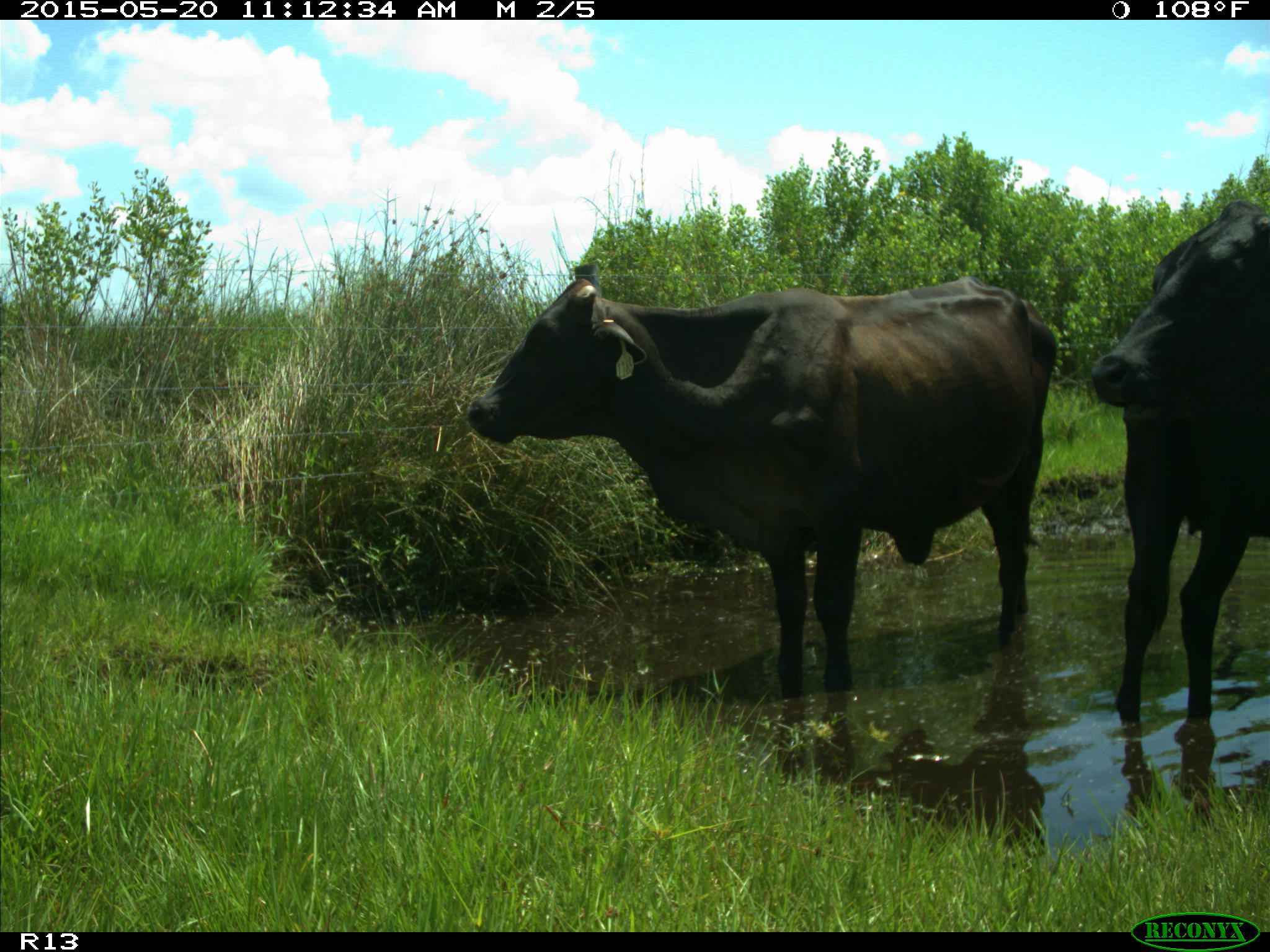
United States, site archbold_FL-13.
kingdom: Animalia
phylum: Chordata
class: Mammalia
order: Artiodactyla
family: Bovidae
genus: Bos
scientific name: Bos taurus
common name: domestic cow